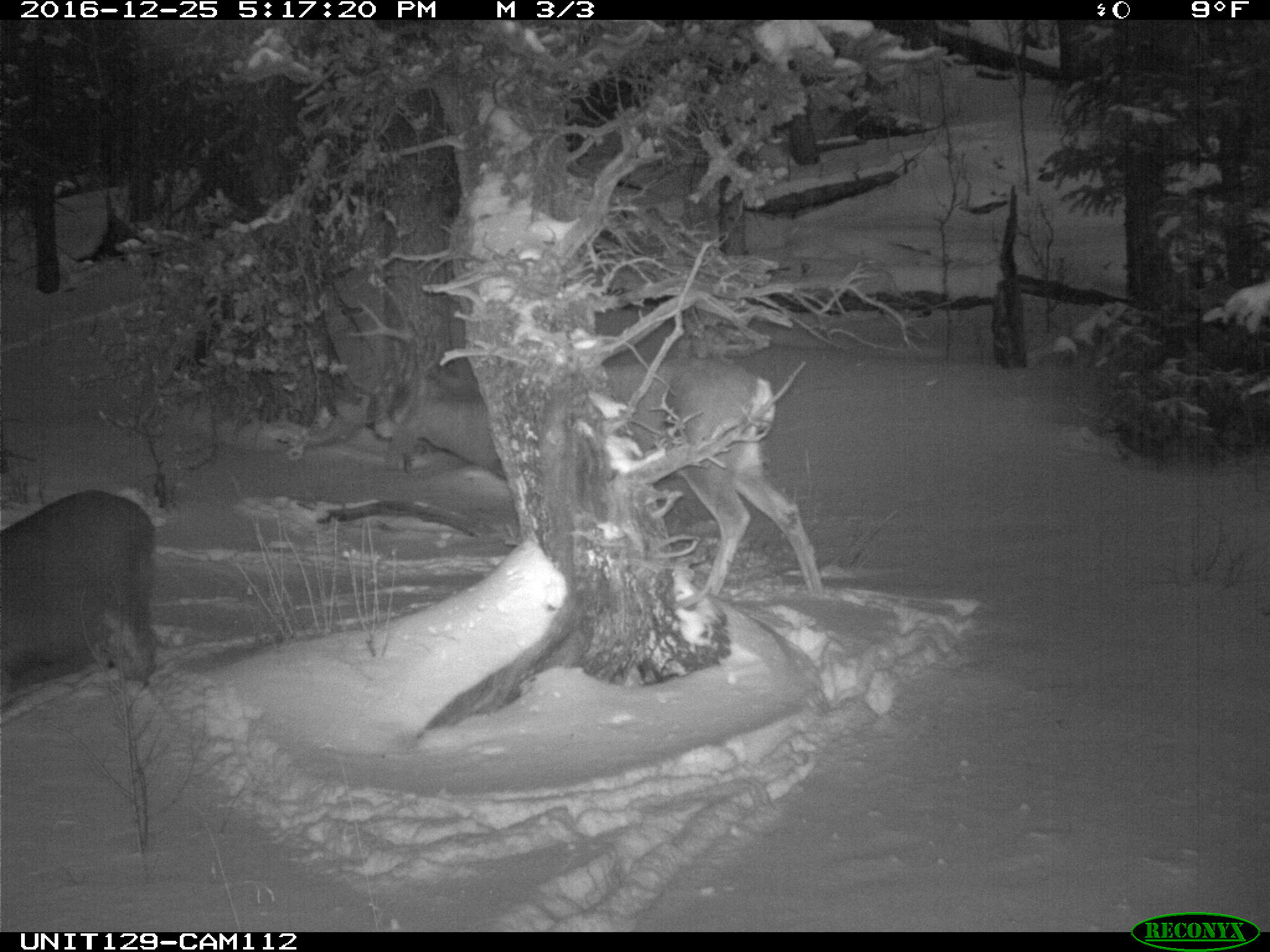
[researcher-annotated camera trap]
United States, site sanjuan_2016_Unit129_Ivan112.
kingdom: Animalia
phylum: Chordata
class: Mammalia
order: Artiodactyla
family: Cervidae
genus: Odocoileus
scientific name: Odocoileus hemionus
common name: mule deer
Odocoileus hemionus (mule deer).